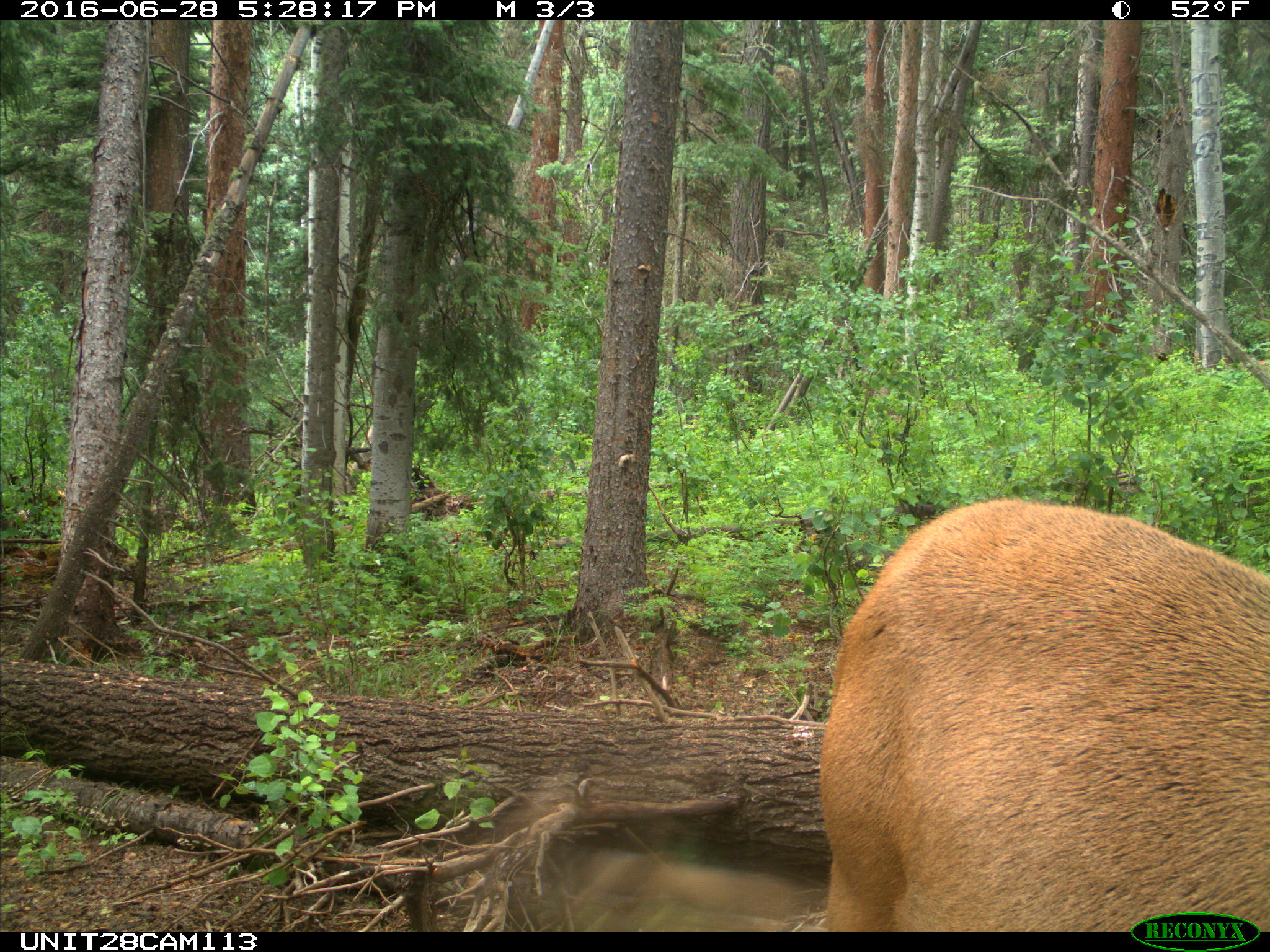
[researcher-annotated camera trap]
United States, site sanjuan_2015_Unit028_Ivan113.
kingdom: Animalia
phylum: Chordata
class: Mammalia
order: Artiodactyla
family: Cervidae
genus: Cervus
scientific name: Cervus elaphus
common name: red deer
Cervus elaphus (red deer).